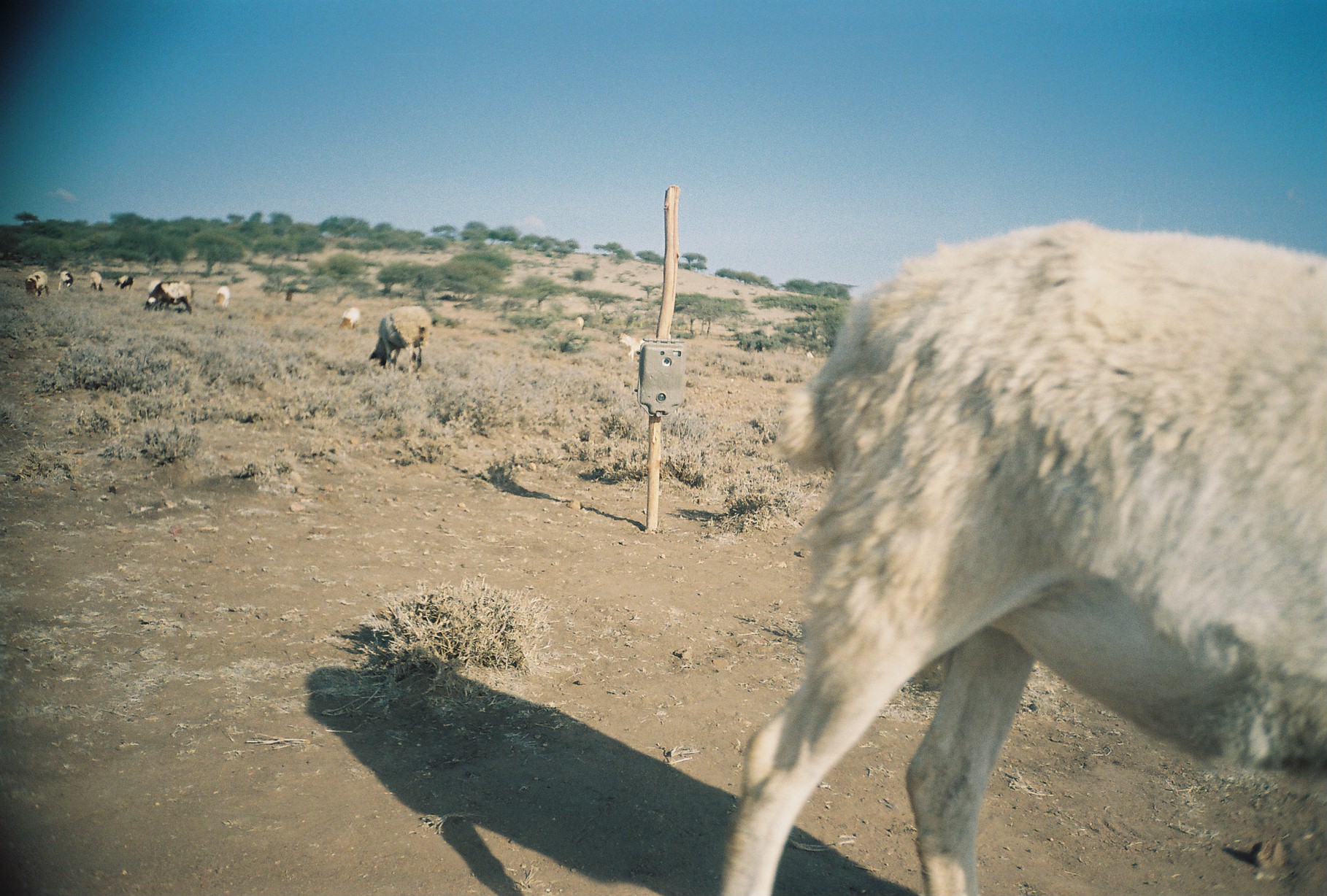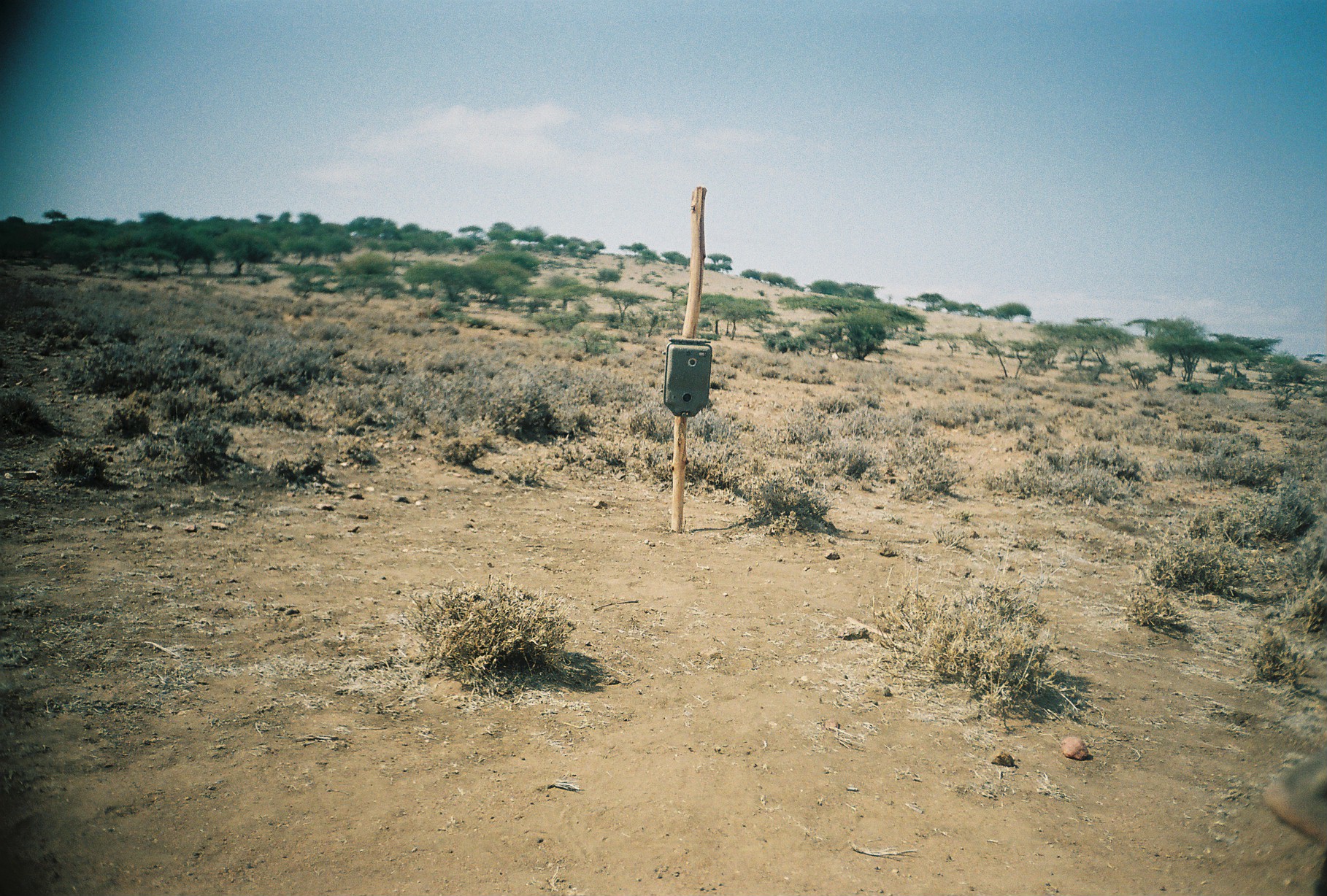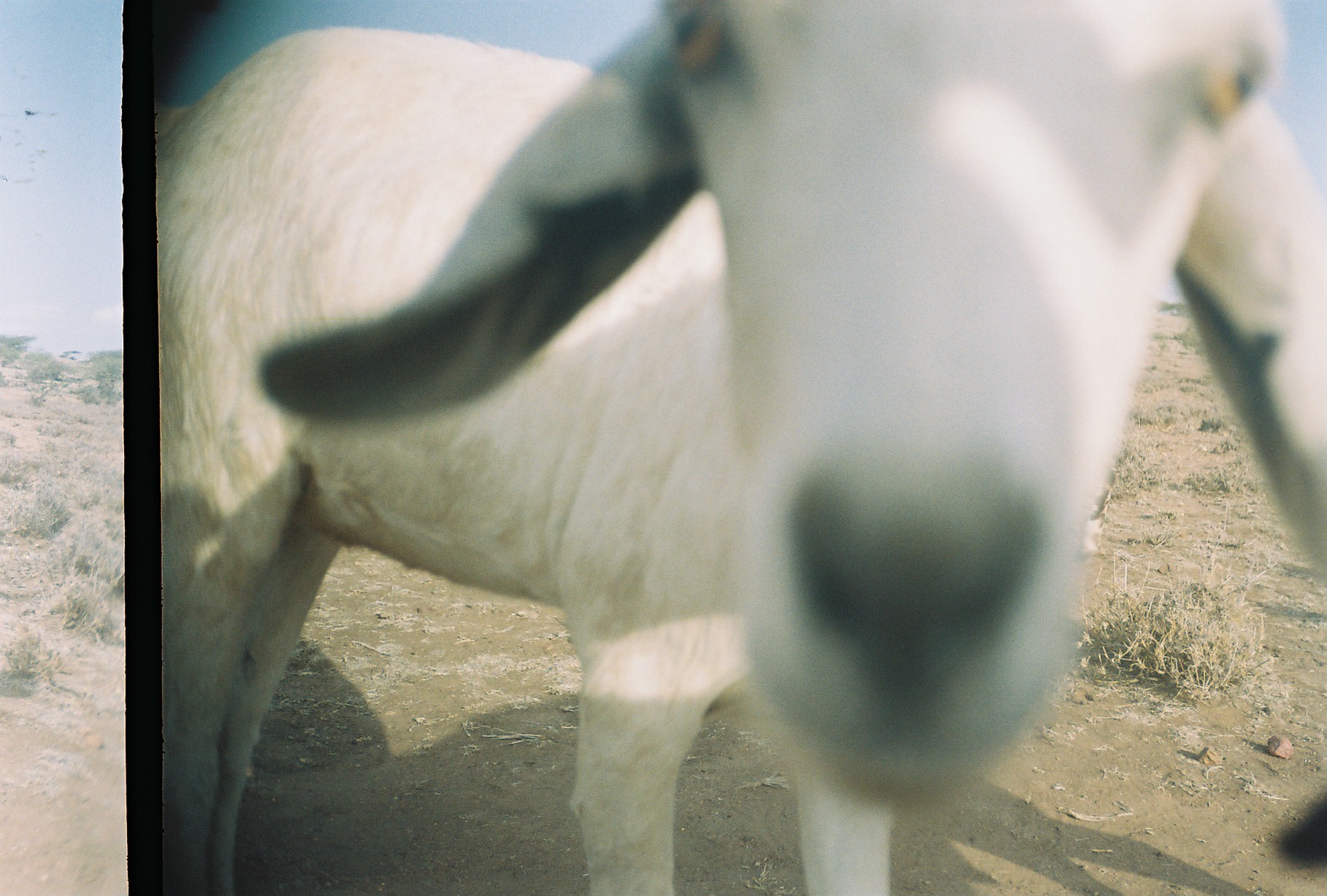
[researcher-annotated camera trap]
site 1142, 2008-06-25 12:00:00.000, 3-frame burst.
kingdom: Animalia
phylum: Chordata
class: Mammalia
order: Artiodactyla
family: Bovidae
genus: Ovis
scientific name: Ovis aries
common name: domestic sheep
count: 15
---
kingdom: Animalia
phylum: Chordata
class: Mammalia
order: Artiodactyla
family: Bovidae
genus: Capra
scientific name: Capra aegagrus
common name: wild goat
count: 1